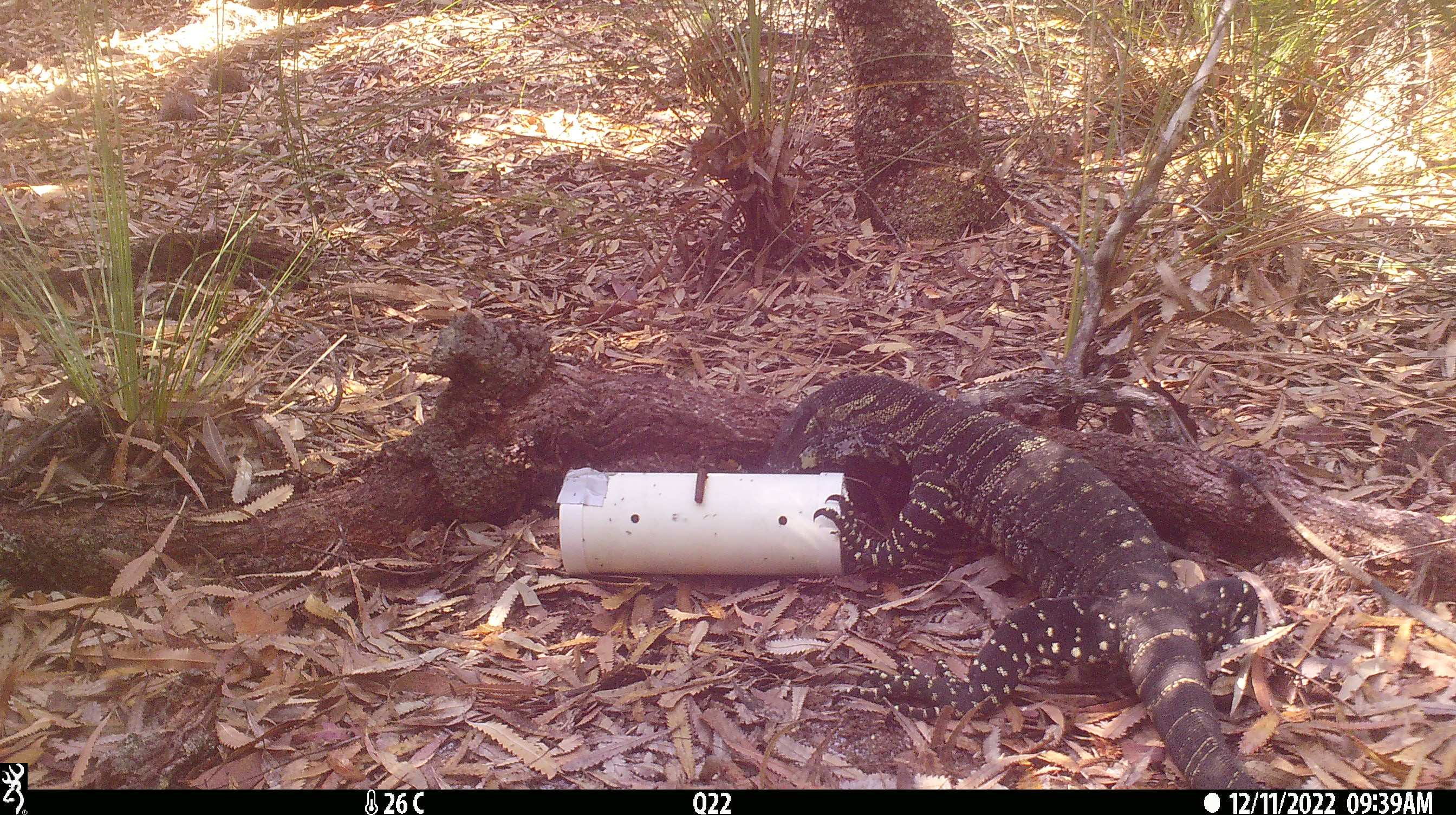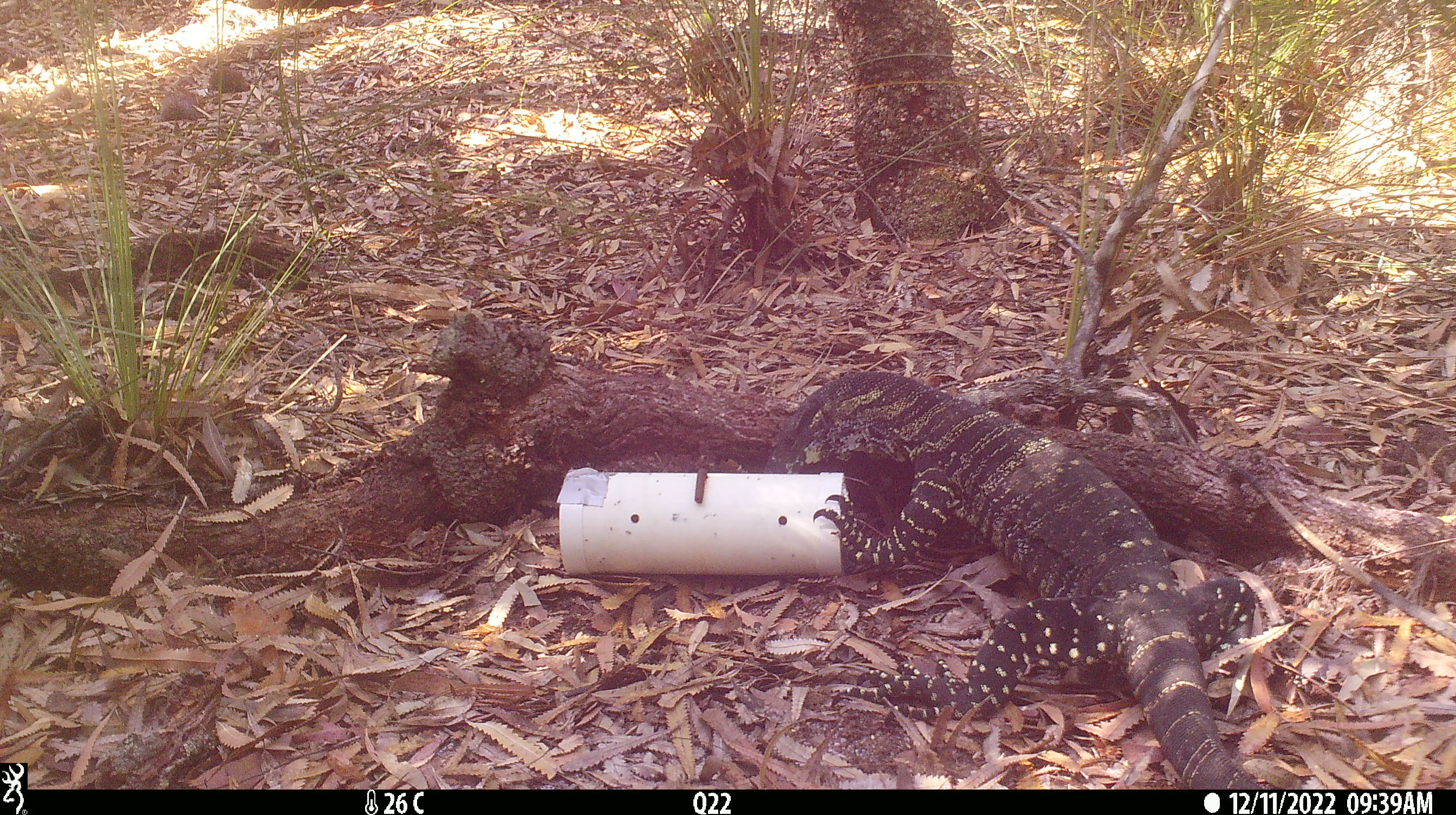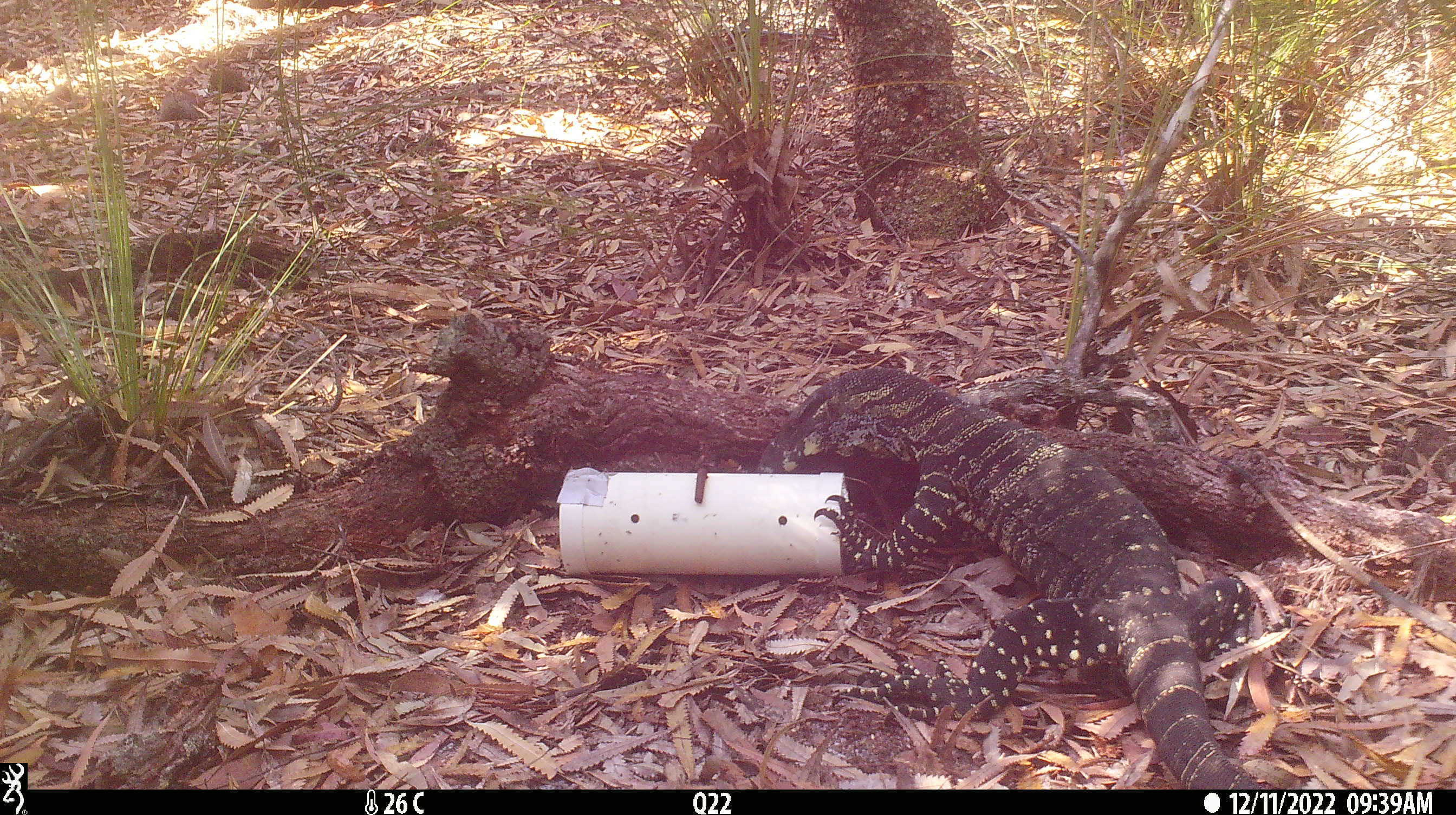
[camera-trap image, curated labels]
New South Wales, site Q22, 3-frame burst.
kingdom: Animalia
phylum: Chordata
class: Reptilia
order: Squamata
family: Varanidae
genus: Varanus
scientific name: Varanus varius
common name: lace monitor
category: goanna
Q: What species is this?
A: Goanna (lace monitor) (Varanus varius).